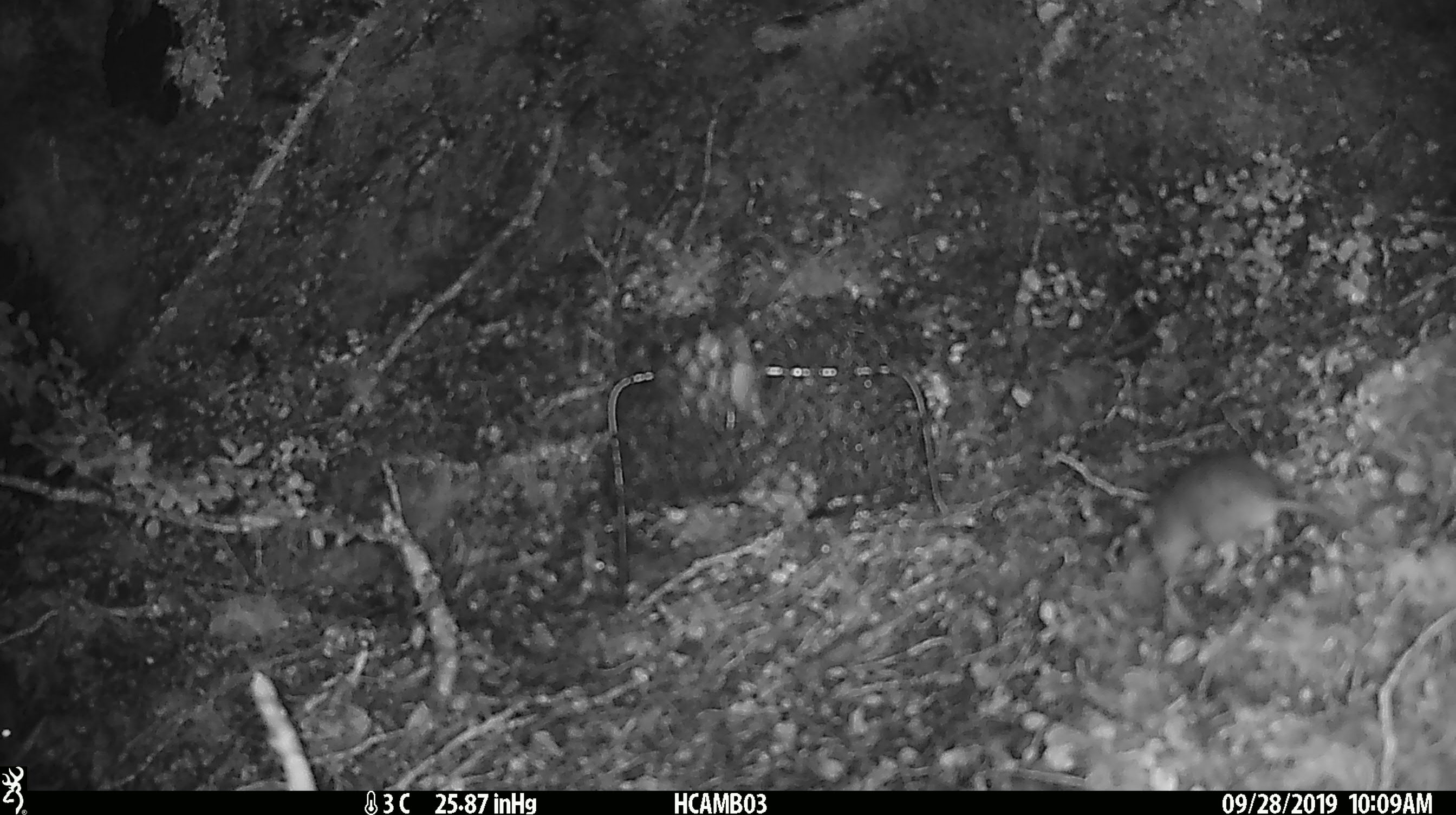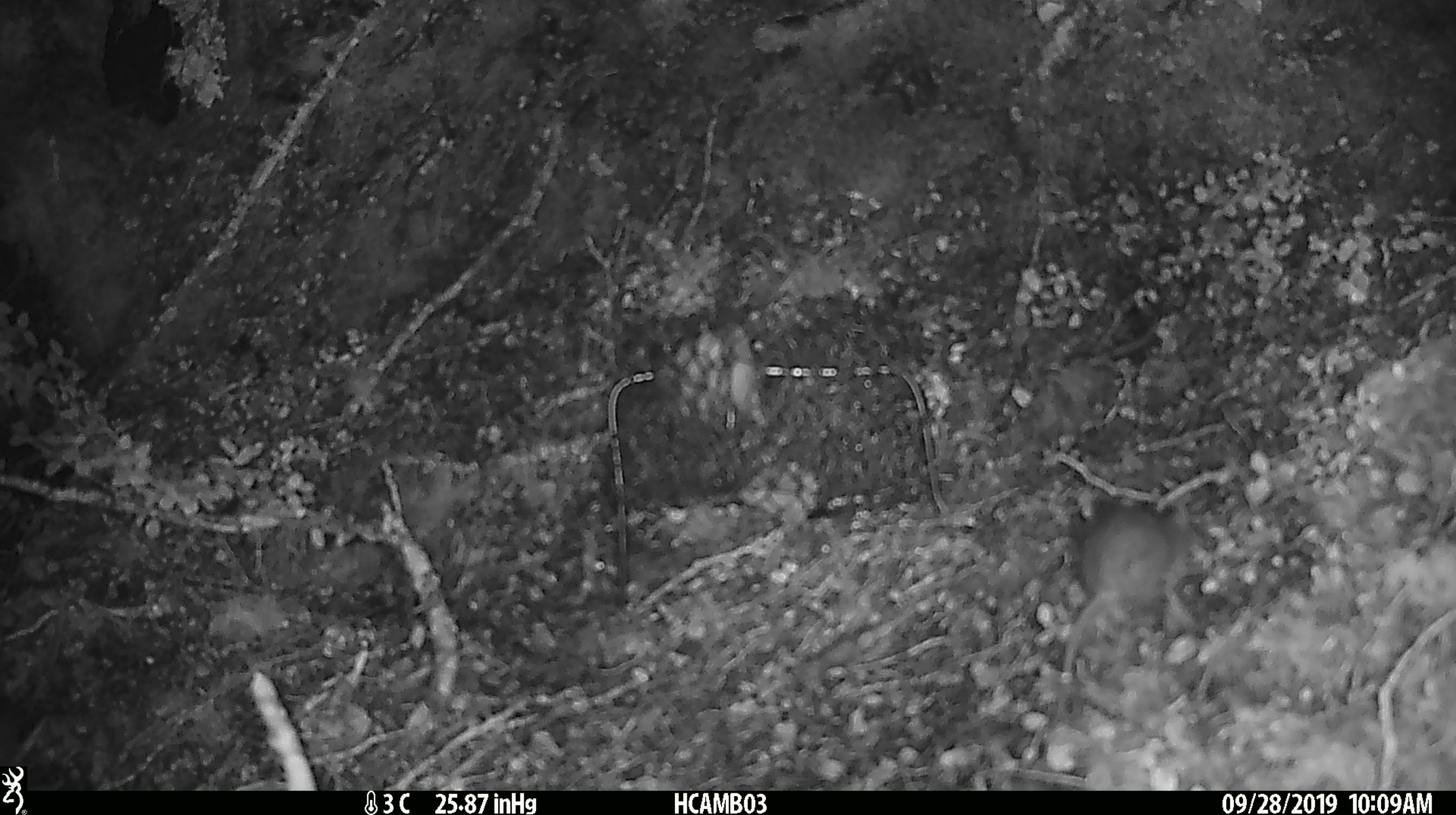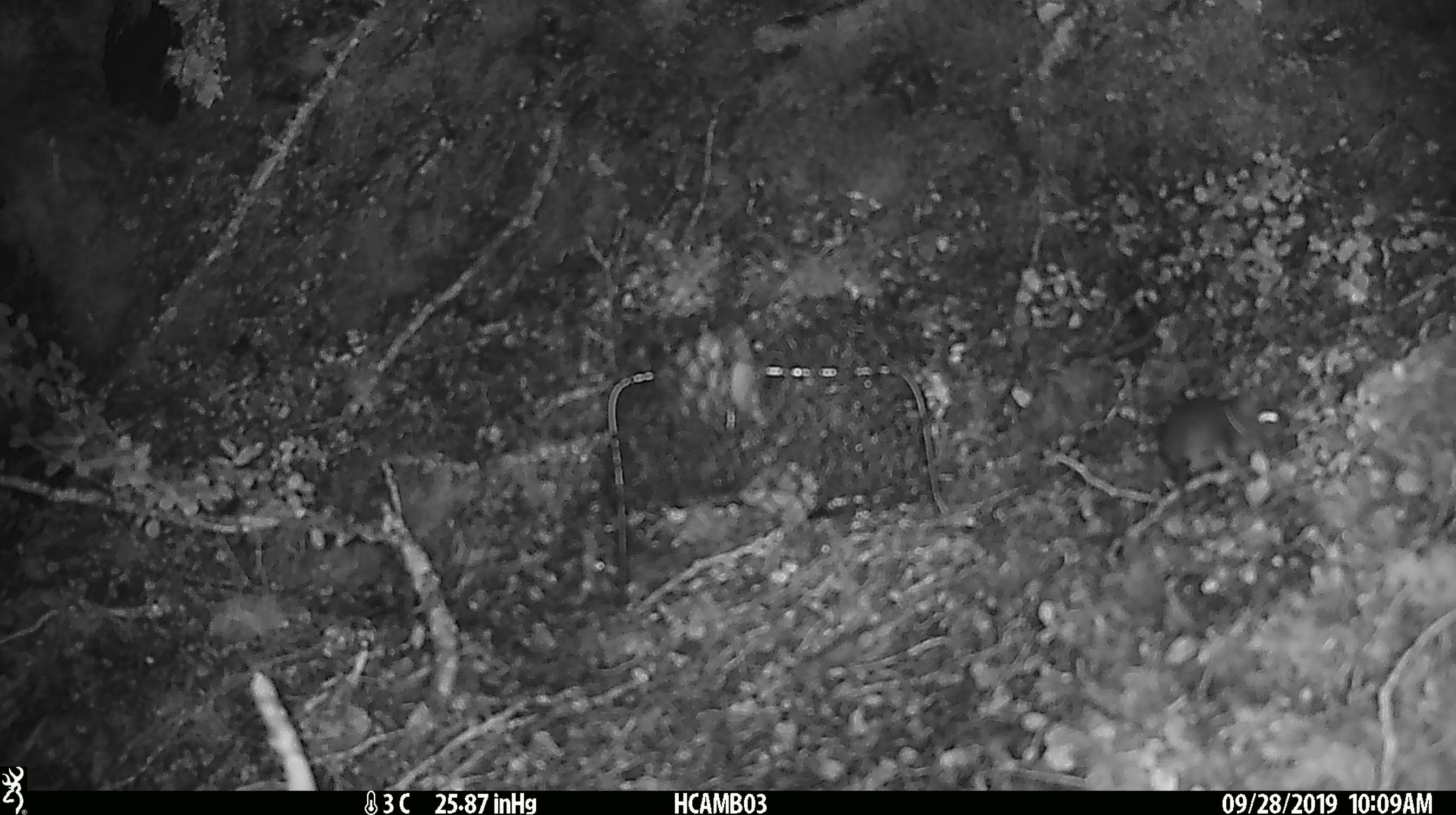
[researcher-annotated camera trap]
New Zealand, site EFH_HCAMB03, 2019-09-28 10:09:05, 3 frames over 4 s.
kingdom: Animalia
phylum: Chordata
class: Mammalia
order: Rodentia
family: Muridae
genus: Mus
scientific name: Mus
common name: mouse